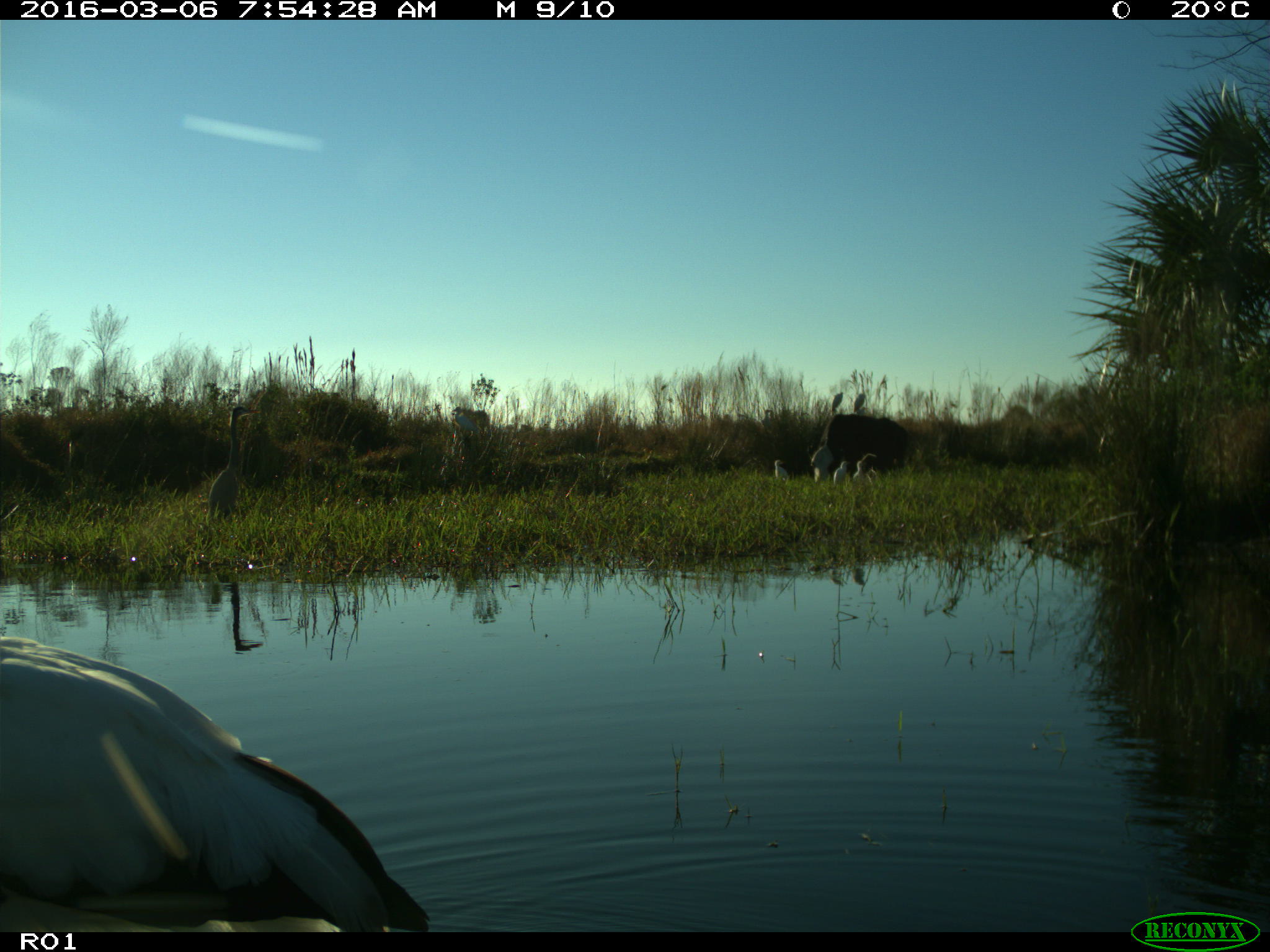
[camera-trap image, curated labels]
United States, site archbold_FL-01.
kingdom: Animalia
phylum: Chordata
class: Aves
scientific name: Aves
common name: birds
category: unidentified bird